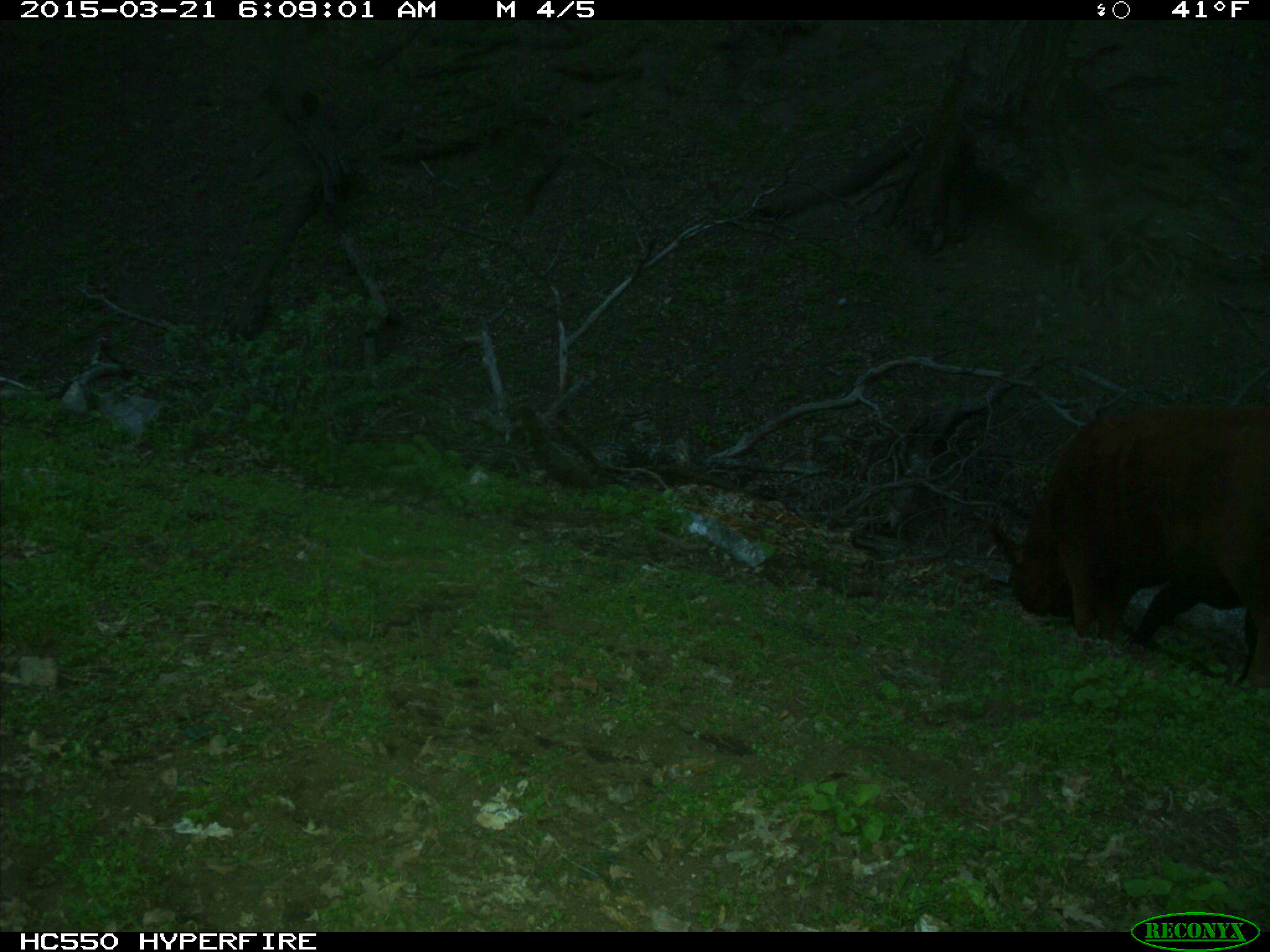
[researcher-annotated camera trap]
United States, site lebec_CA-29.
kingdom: Animalia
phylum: Chordata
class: Mammalia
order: Artiodactyla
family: Bovidae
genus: Bos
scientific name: Bos taurus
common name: domestic cow